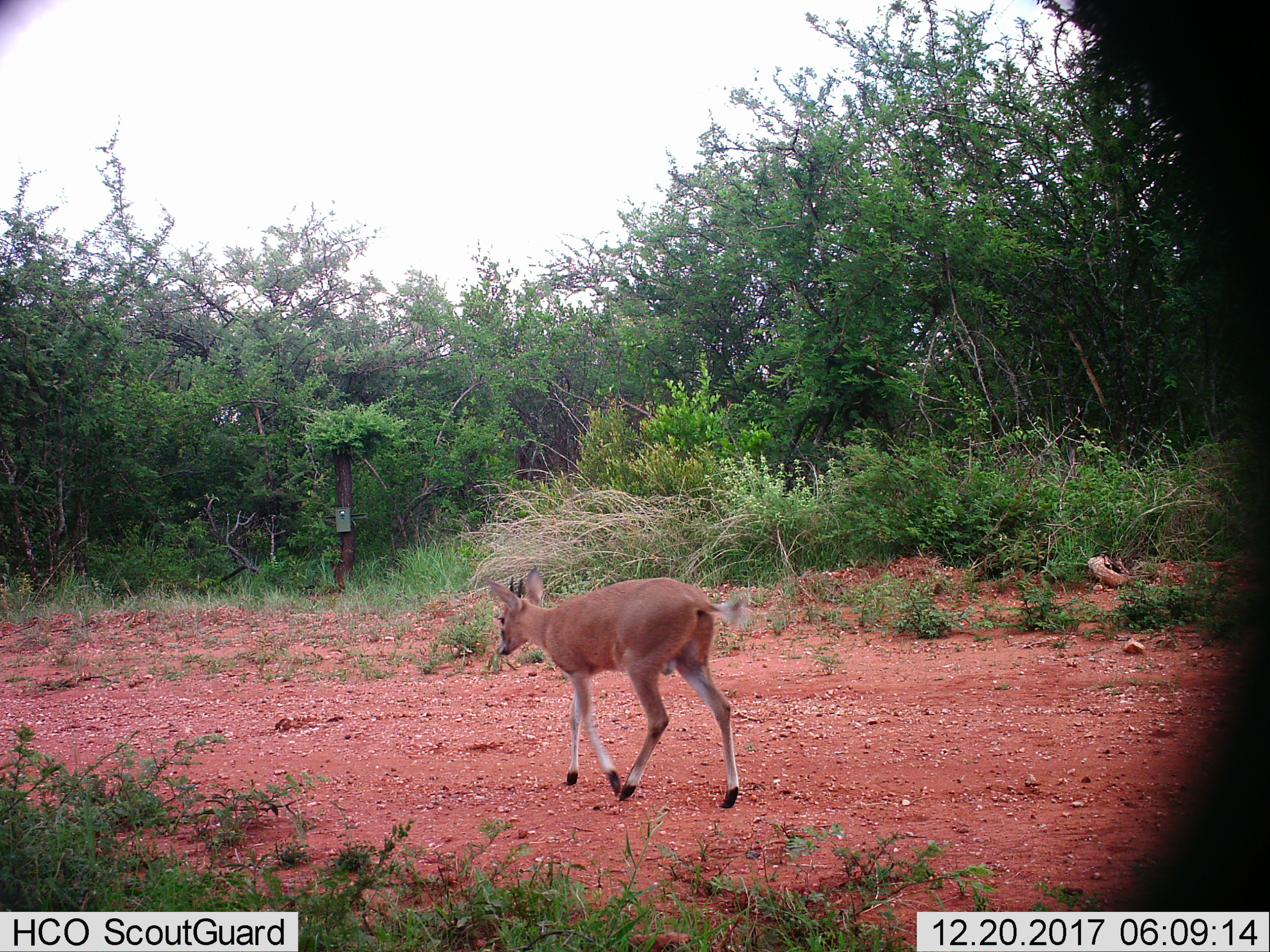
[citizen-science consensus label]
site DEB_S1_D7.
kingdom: Animalia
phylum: Chordata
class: Mammalia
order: Artiodactyla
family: Bovidae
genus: Sylvicapra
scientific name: Sylvicapra grimmia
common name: common duiker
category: duikercommongrey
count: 1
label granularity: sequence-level